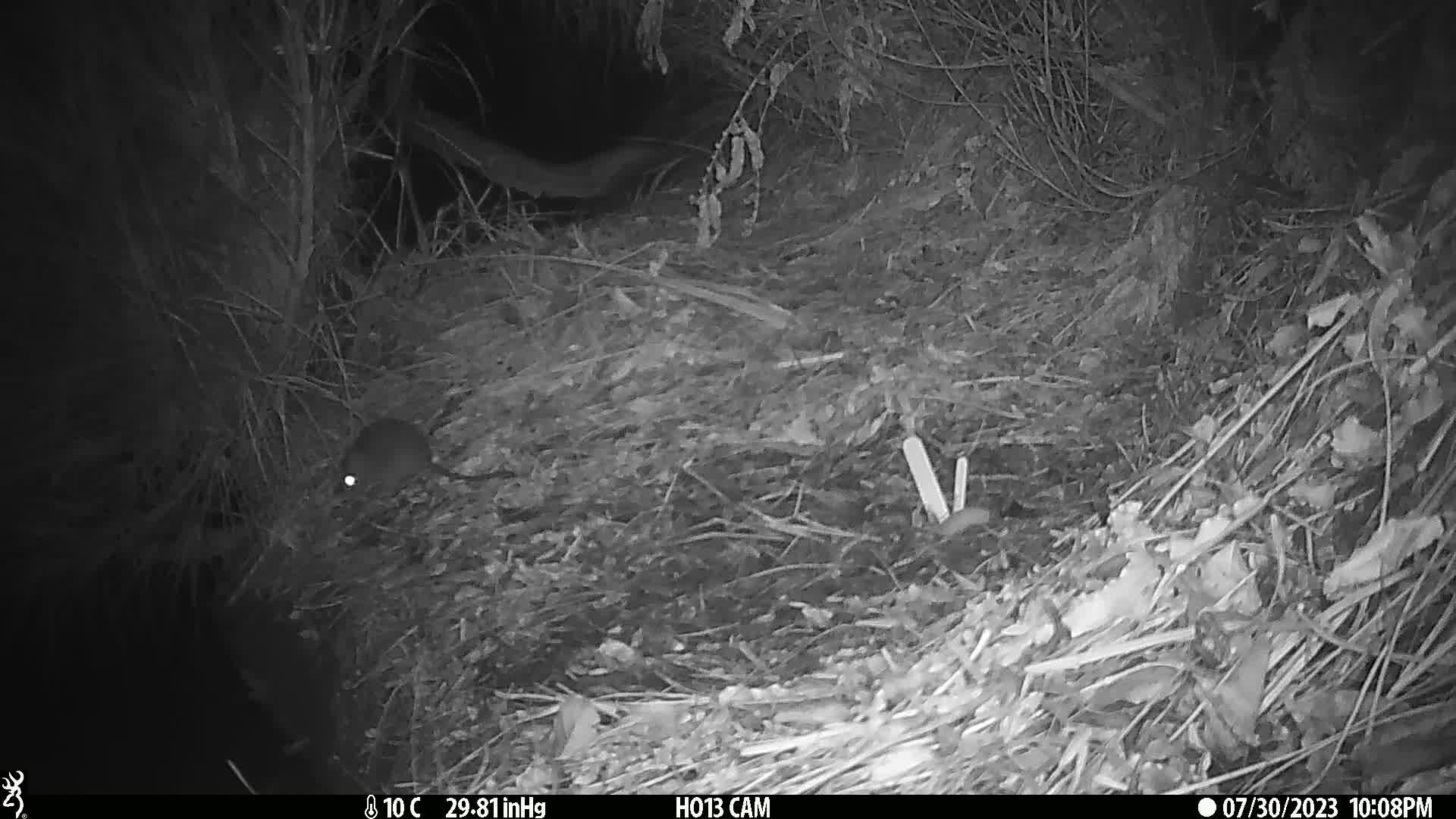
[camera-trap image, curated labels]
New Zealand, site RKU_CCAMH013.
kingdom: Animalia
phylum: Chordata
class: Mammalia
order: Rodentia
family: Muridae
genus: Rattus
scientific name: Rattus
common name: rat